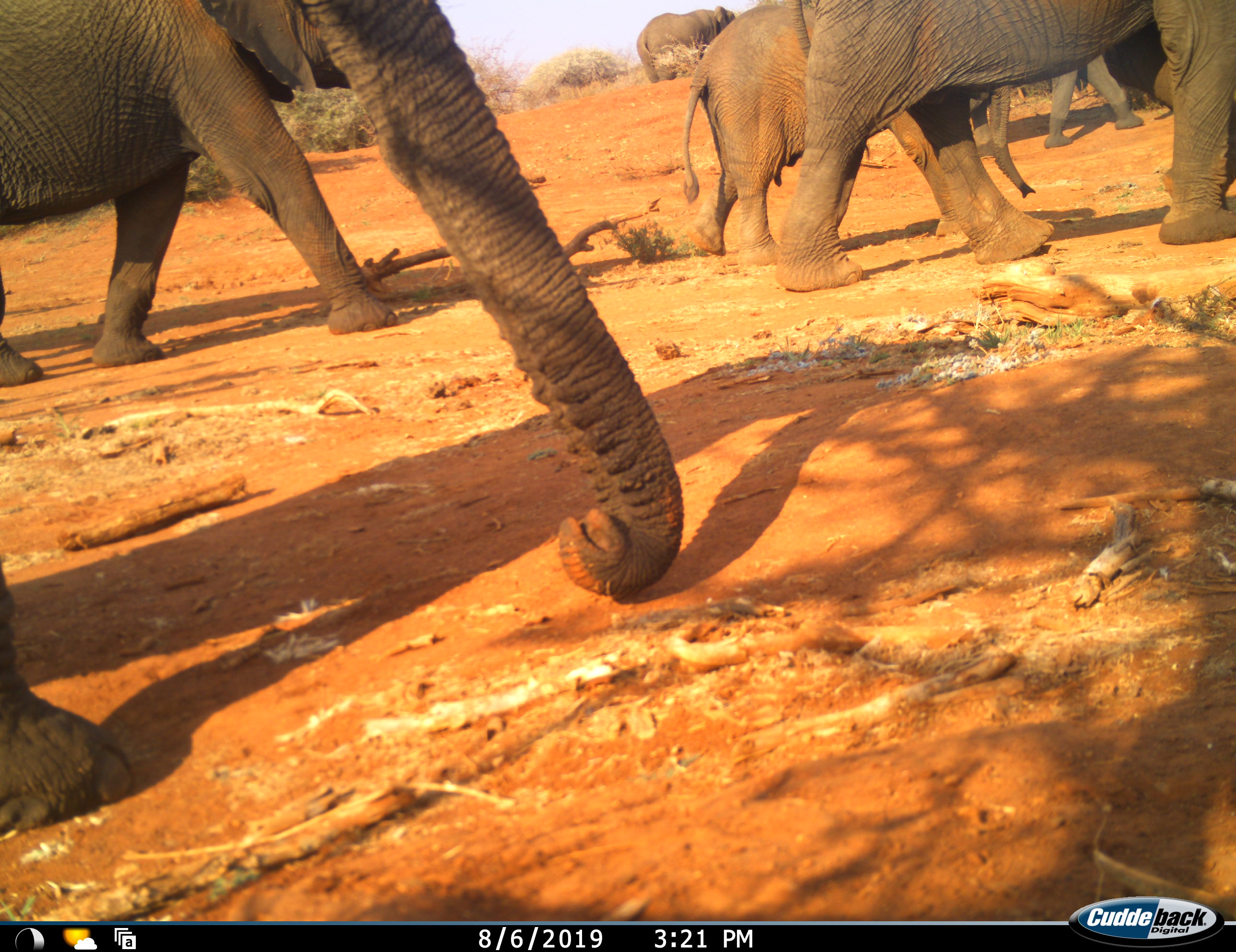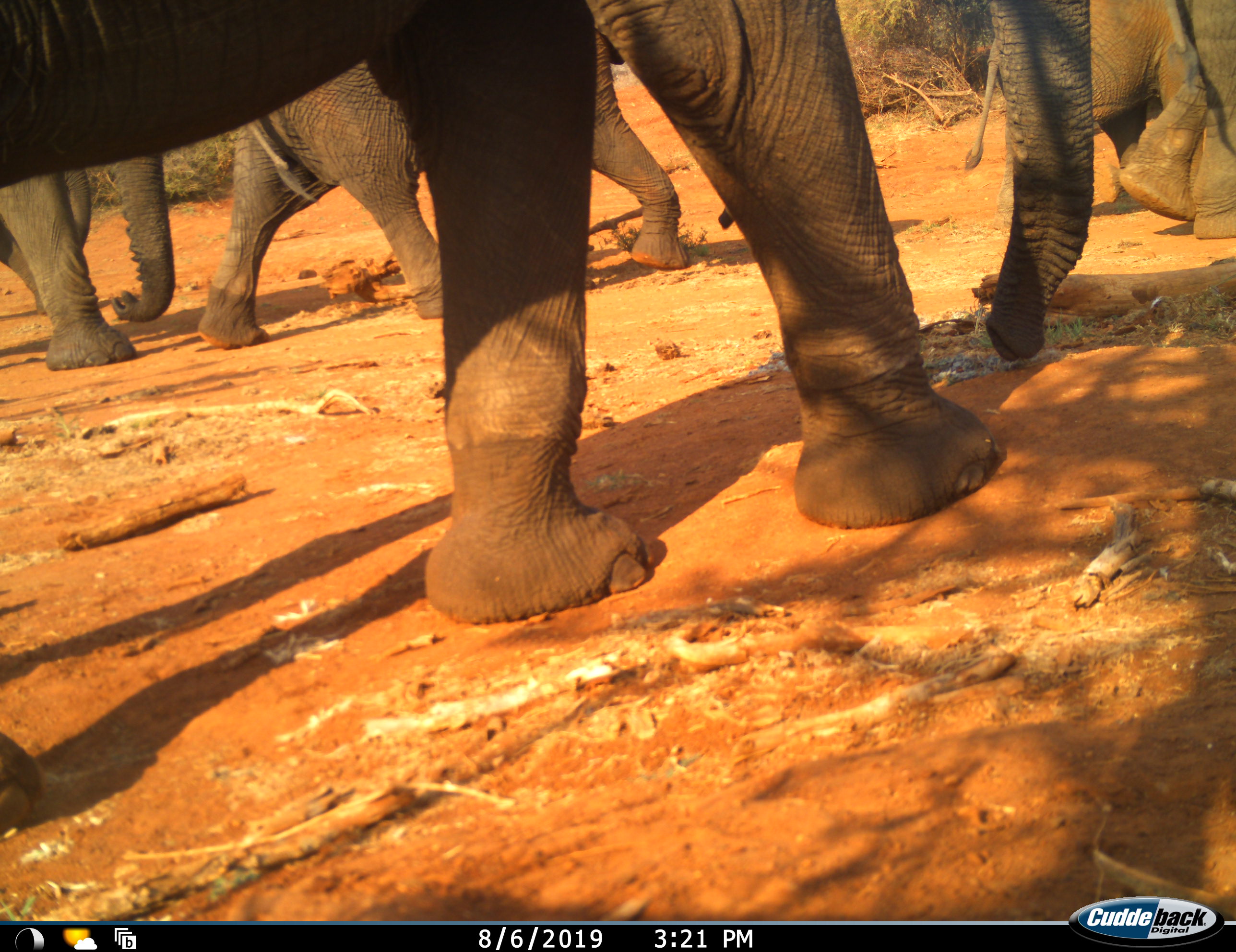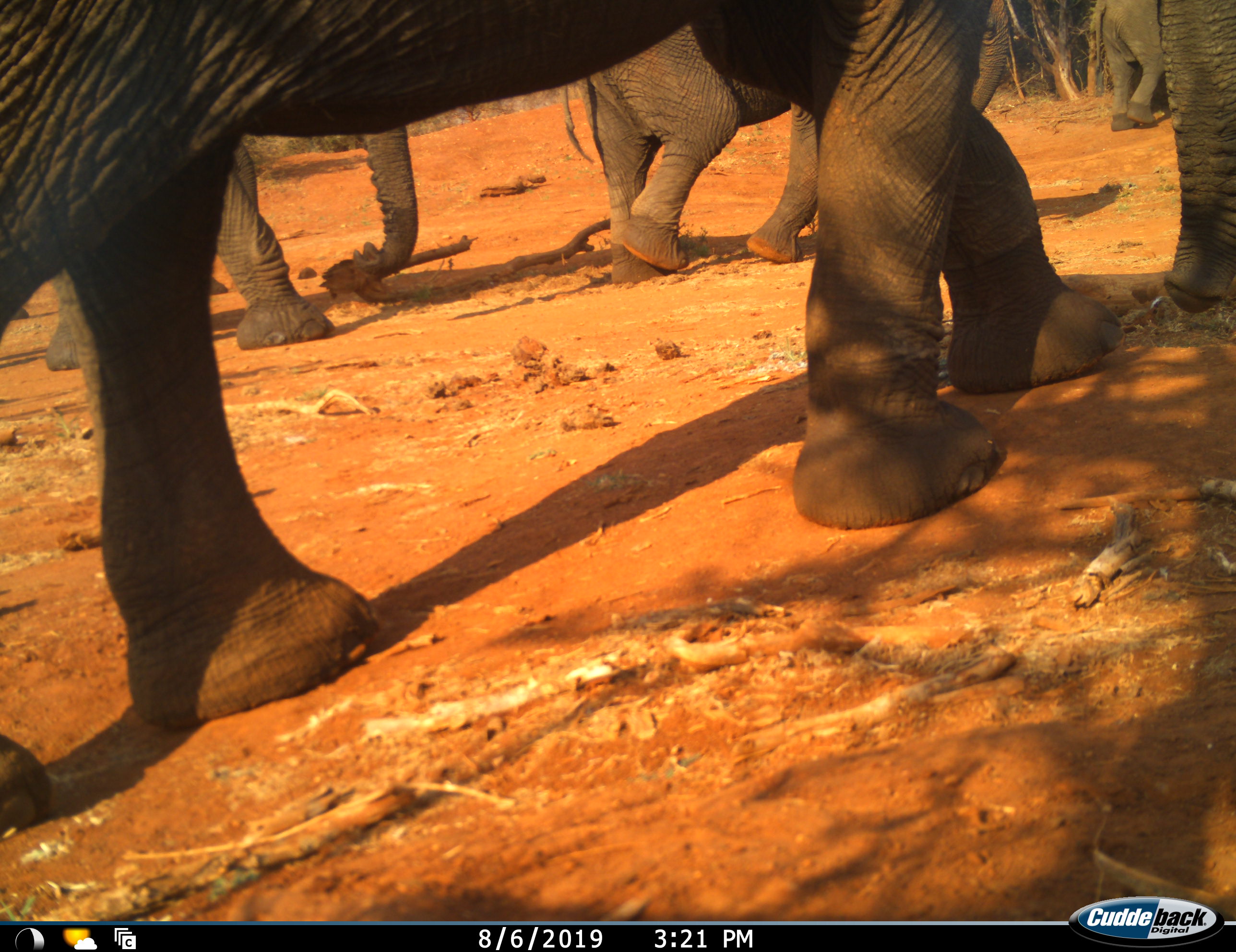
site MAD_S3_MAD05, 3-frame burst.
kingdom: Animalia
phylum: Chordata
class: Mammalia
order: Proboscidea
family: Elephantidae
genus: Loxodonta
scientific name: Loxodonta africana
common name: african bush elephant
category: elephant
Elephant (african bush elephant) (Loxodonta africana), count 10. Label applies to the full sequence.